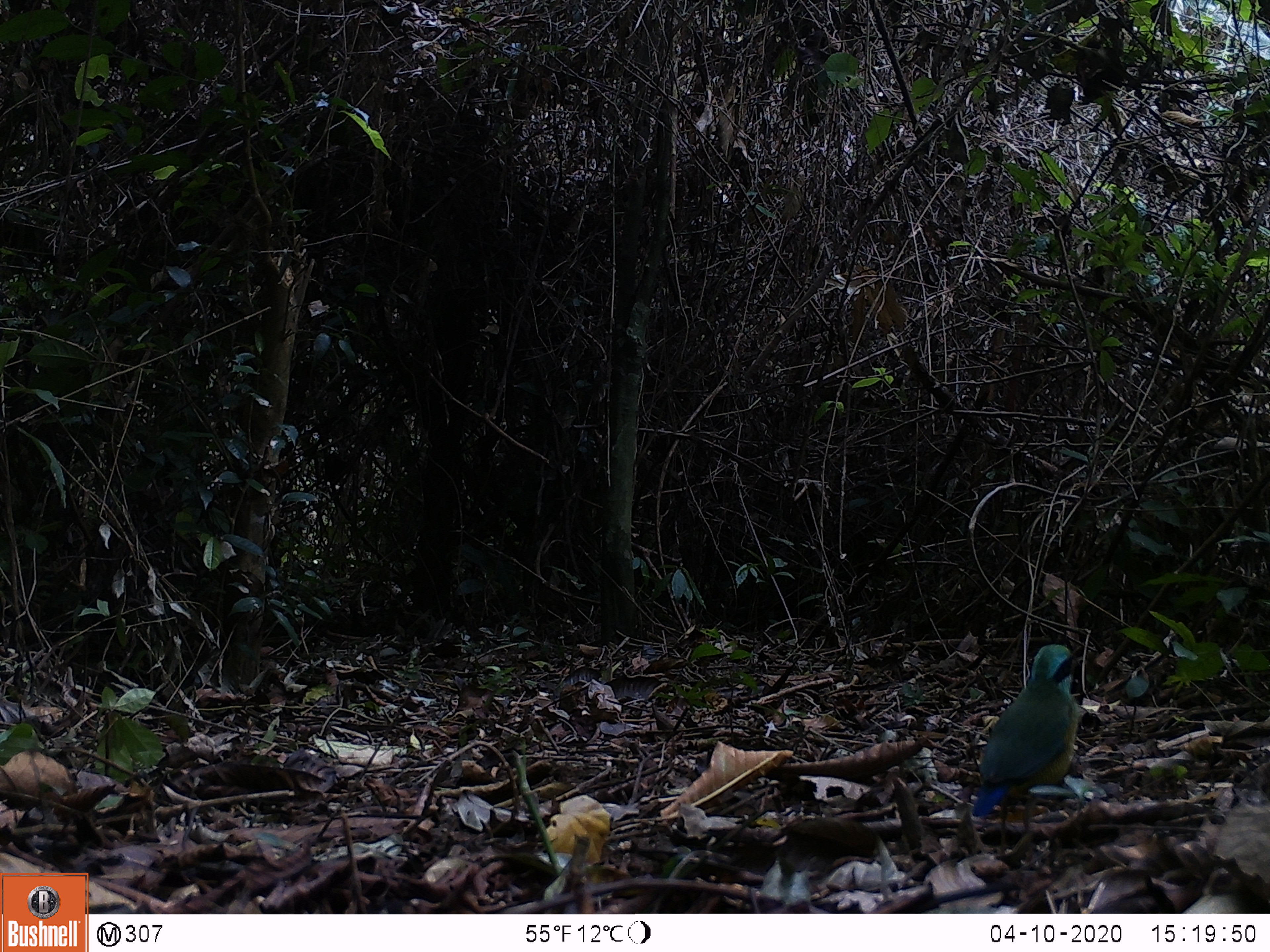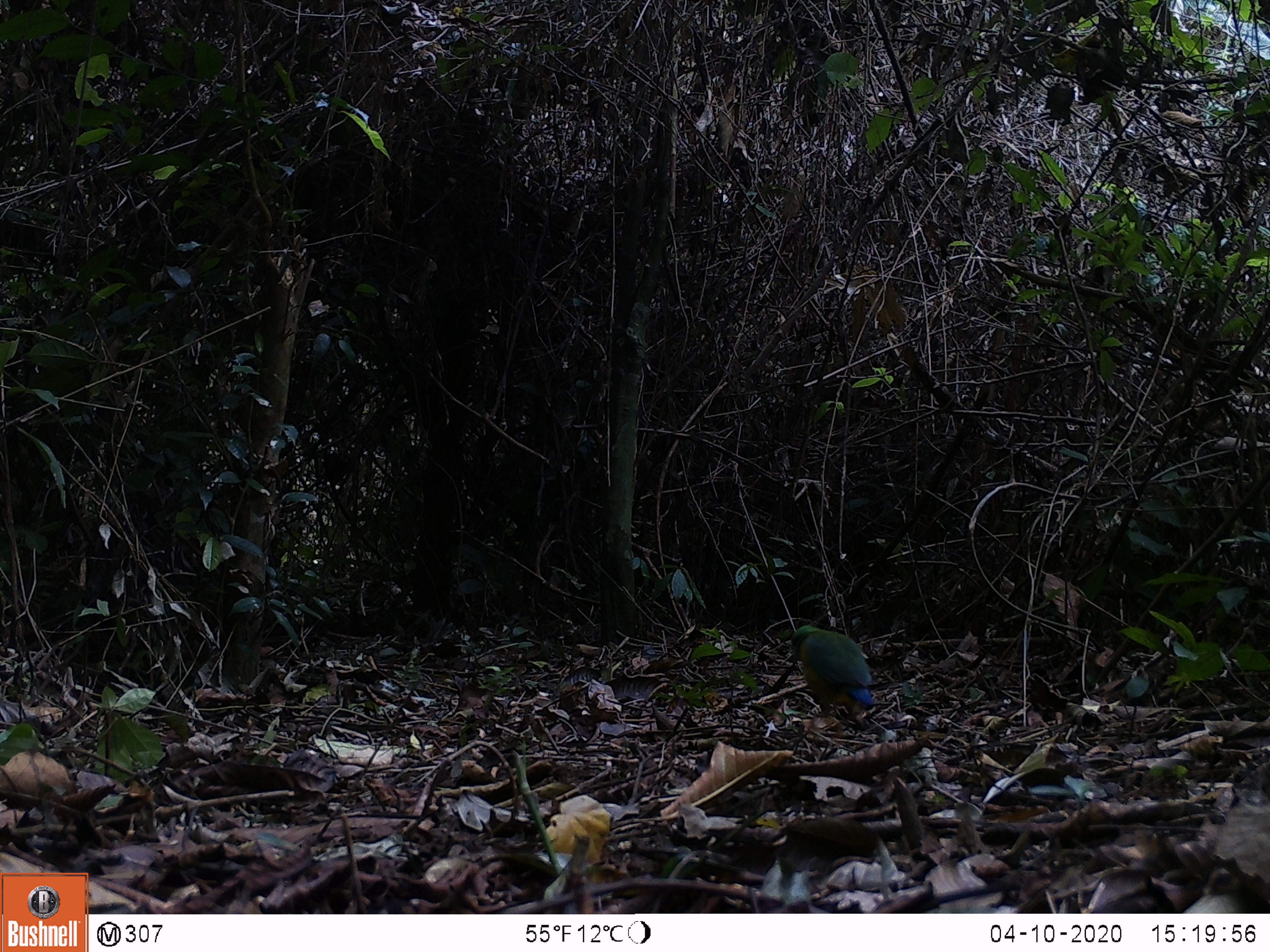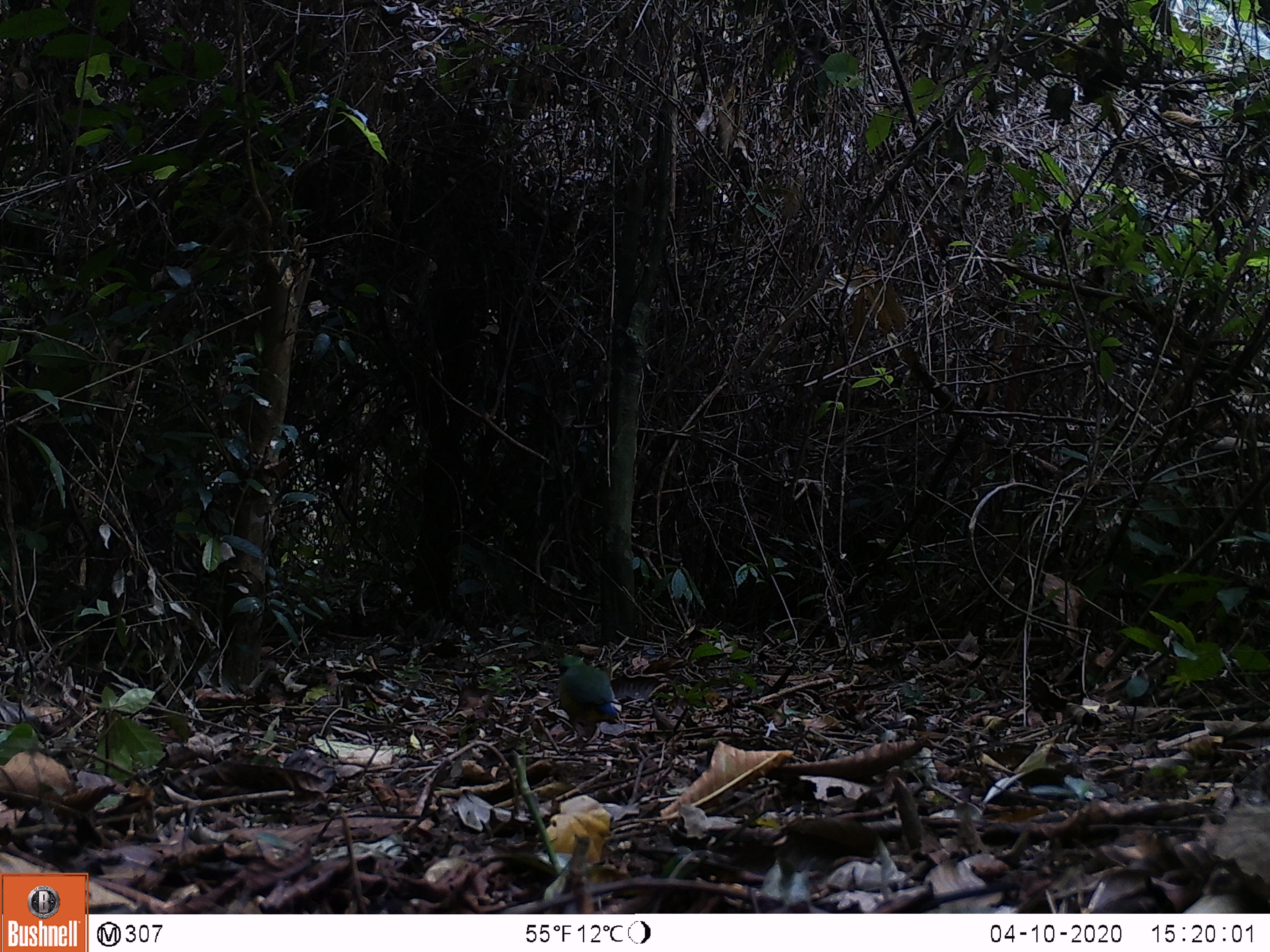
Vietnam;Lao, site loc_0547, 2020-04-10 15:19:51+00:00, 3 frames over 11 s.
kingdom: Animalia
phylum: Chordata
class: Aves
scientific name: Aves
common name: bird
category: unidentified bird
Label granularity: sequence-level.